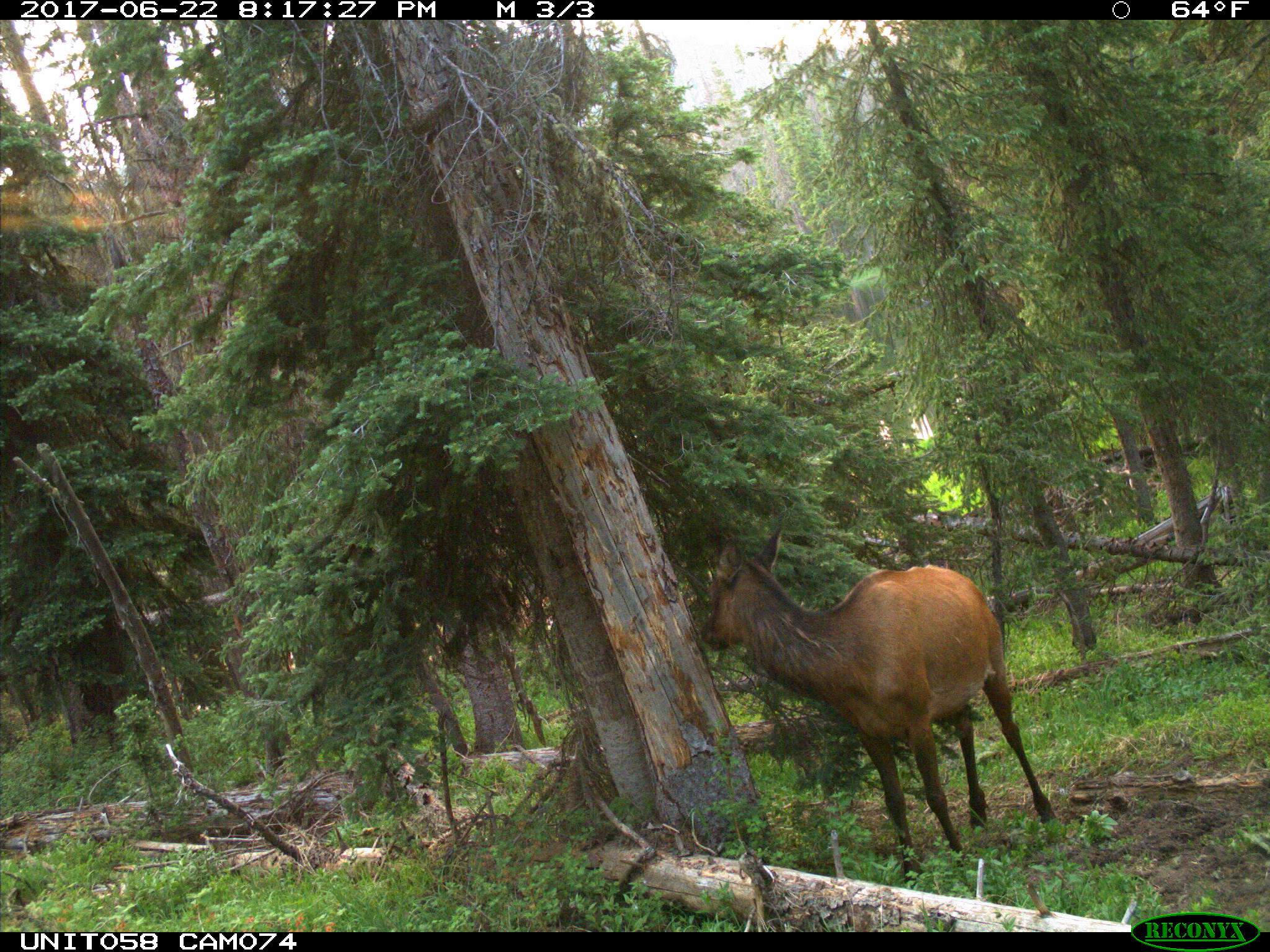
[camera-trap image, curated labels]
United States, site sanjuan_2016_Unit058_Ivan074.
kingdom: Animalia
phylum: Chordata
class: Mammalia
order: Artiodactyla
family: Cervidae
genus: Cervus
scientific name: Cervus elaphus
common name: red deer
Cervus elaphus (red deer).